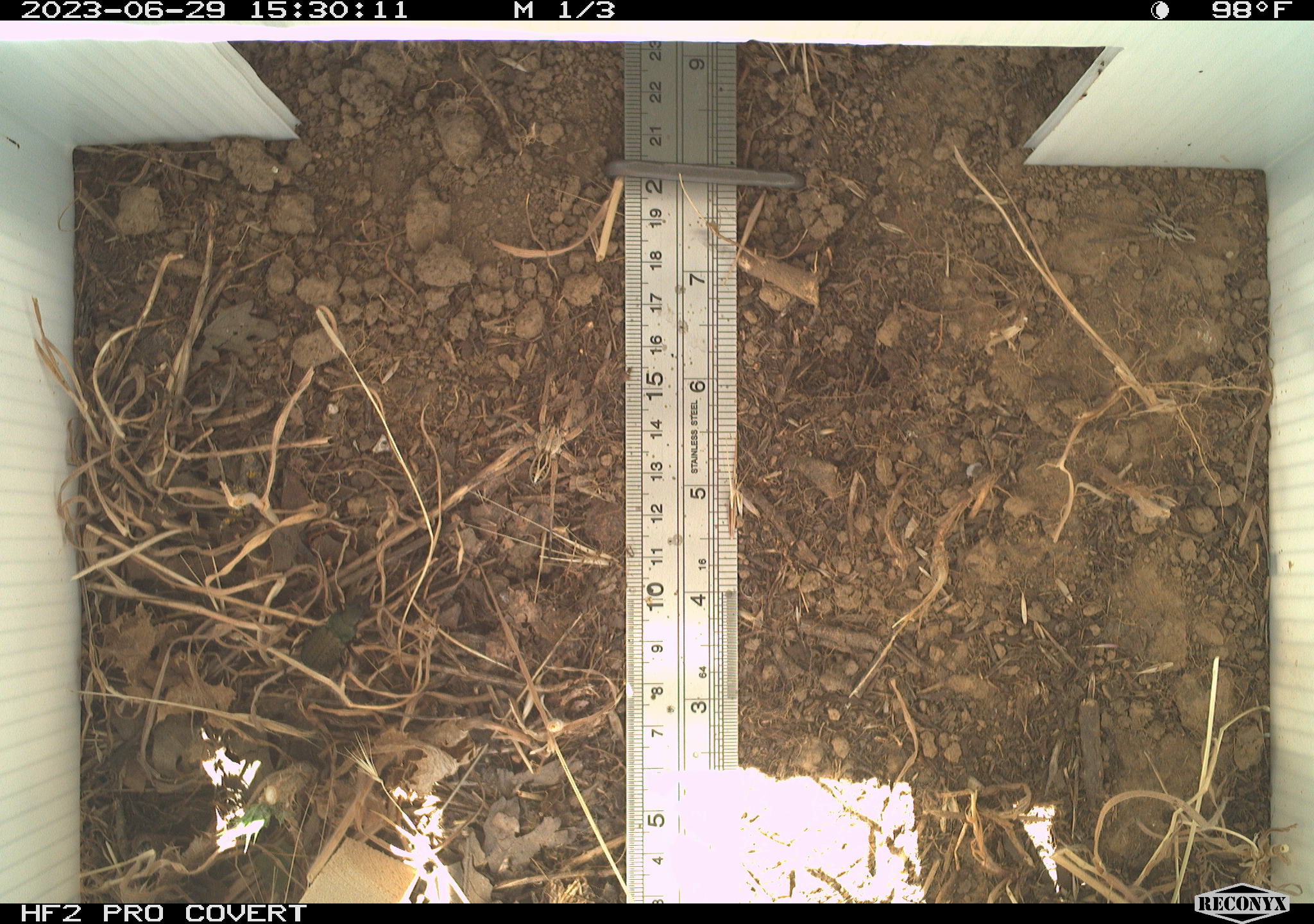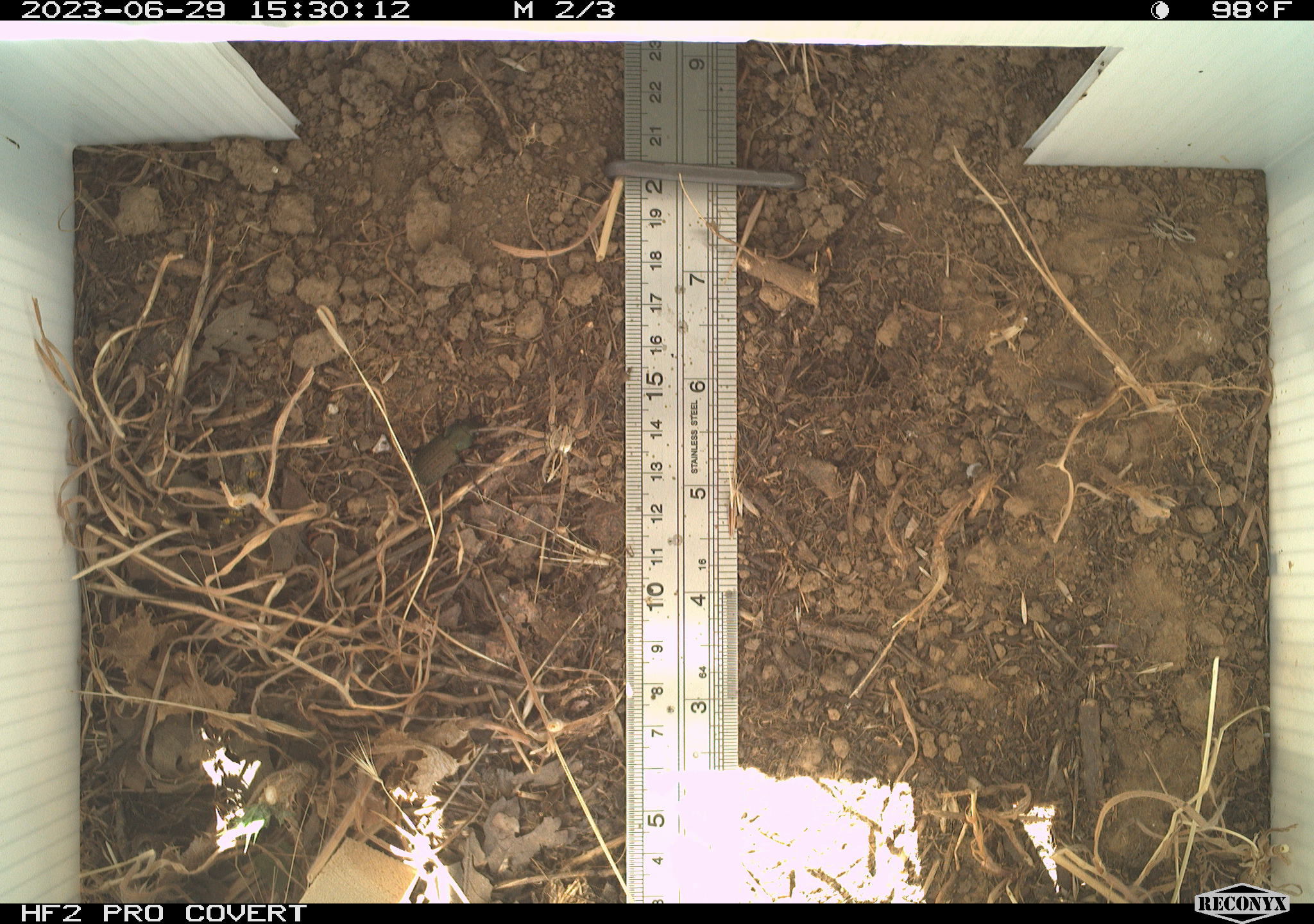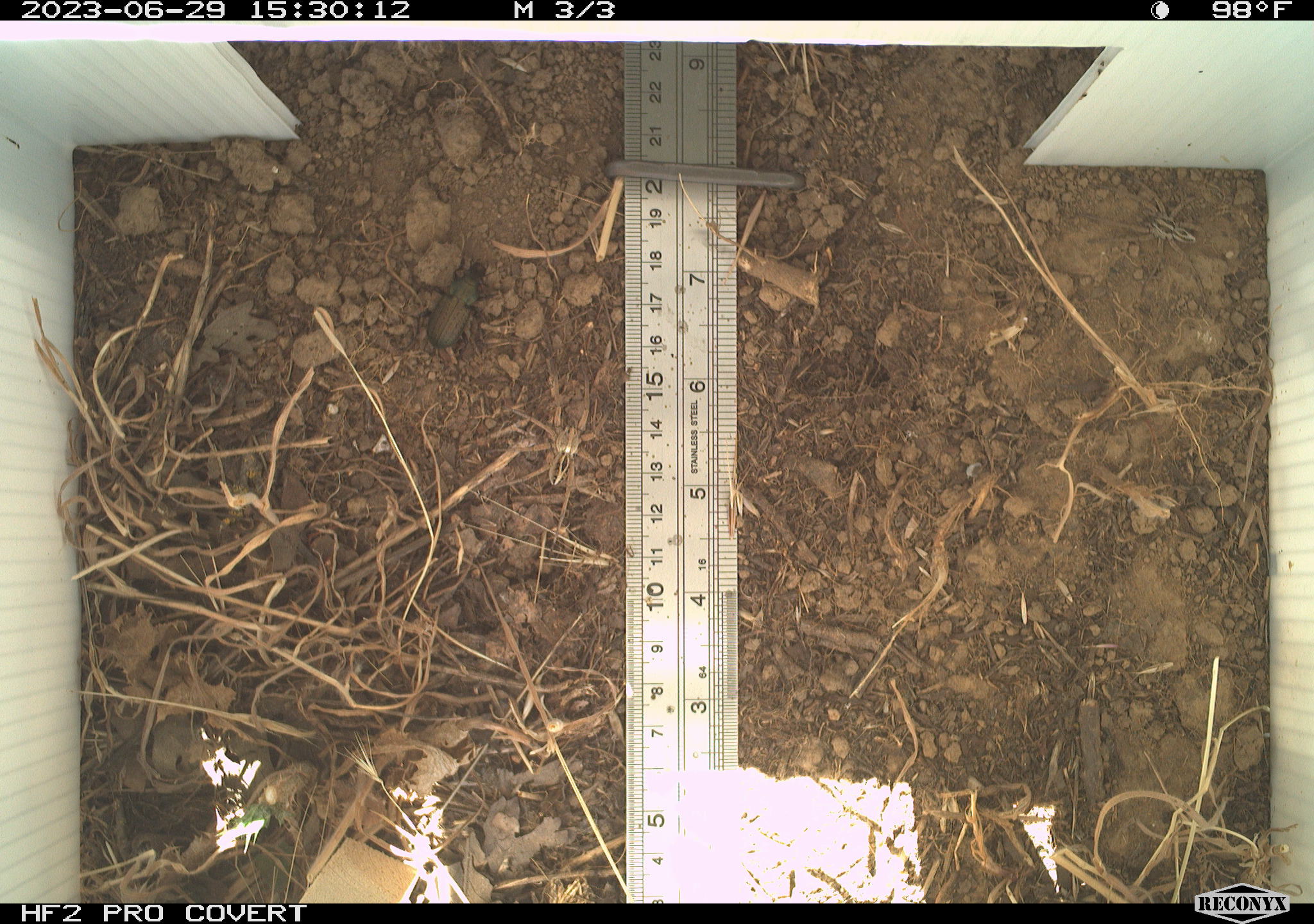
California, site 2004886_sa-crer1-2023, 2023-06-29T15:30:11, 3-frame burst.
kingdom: Animalia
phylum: Arthropoda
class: Insecta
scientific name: Insecta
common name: insect